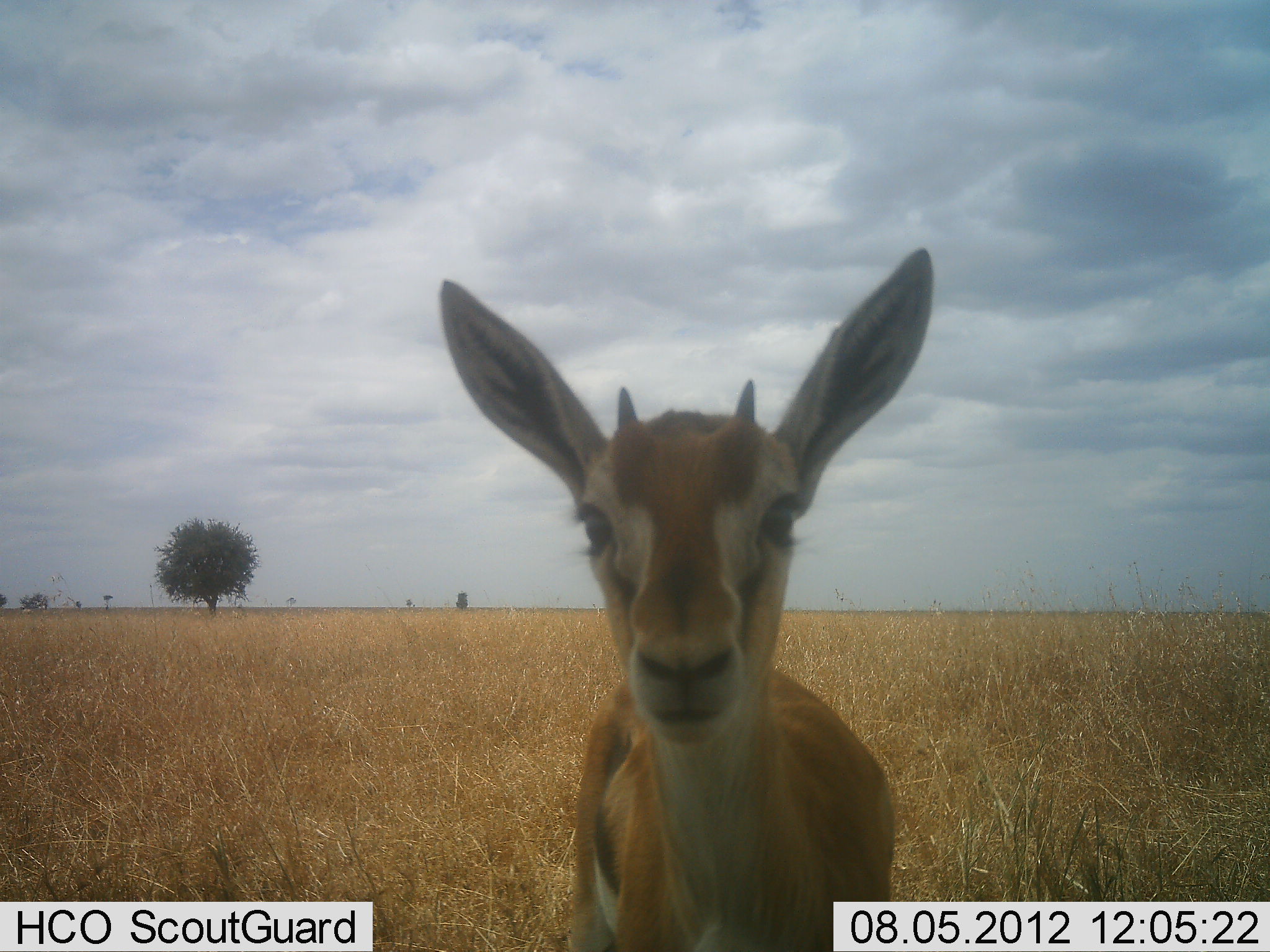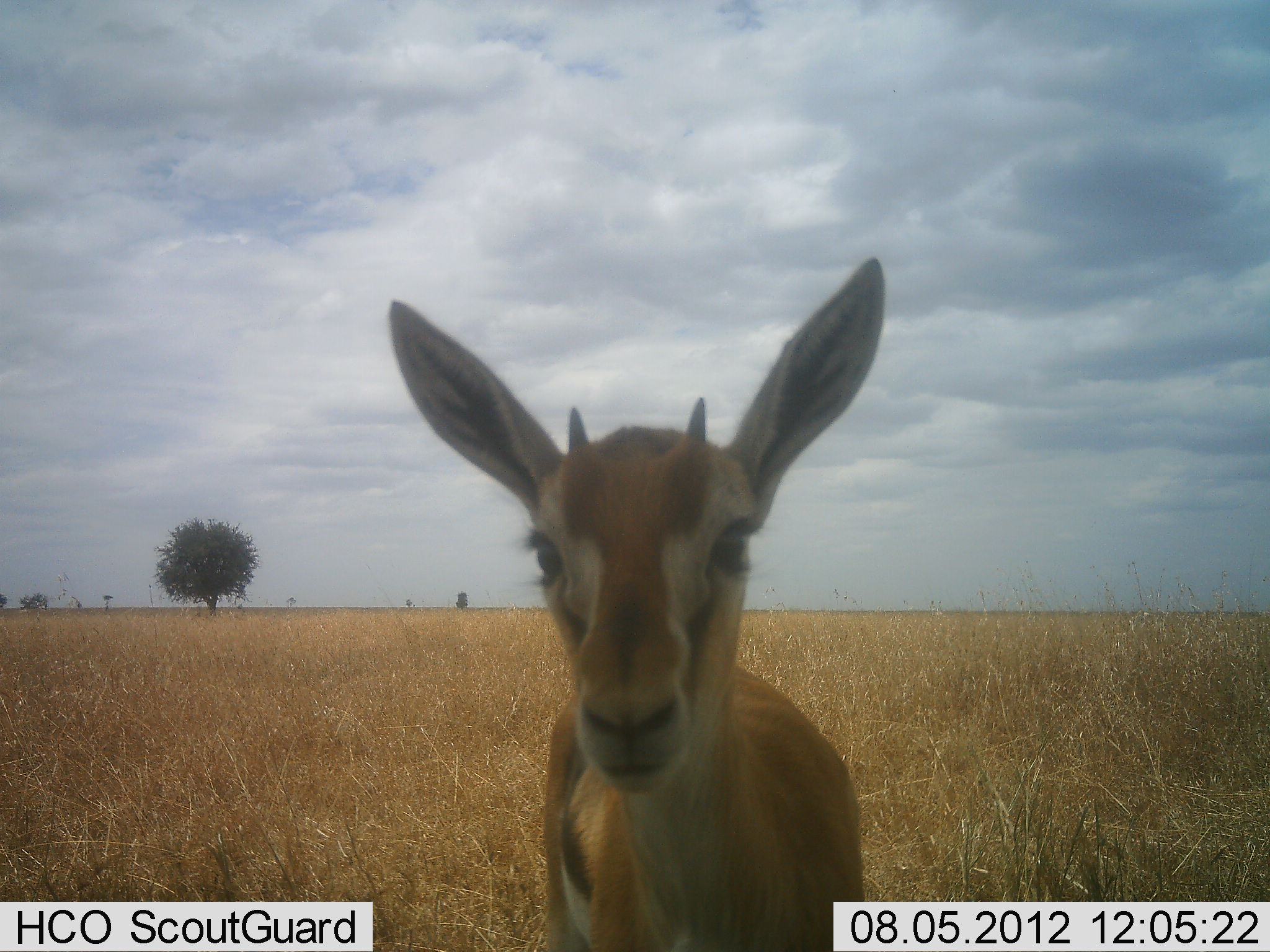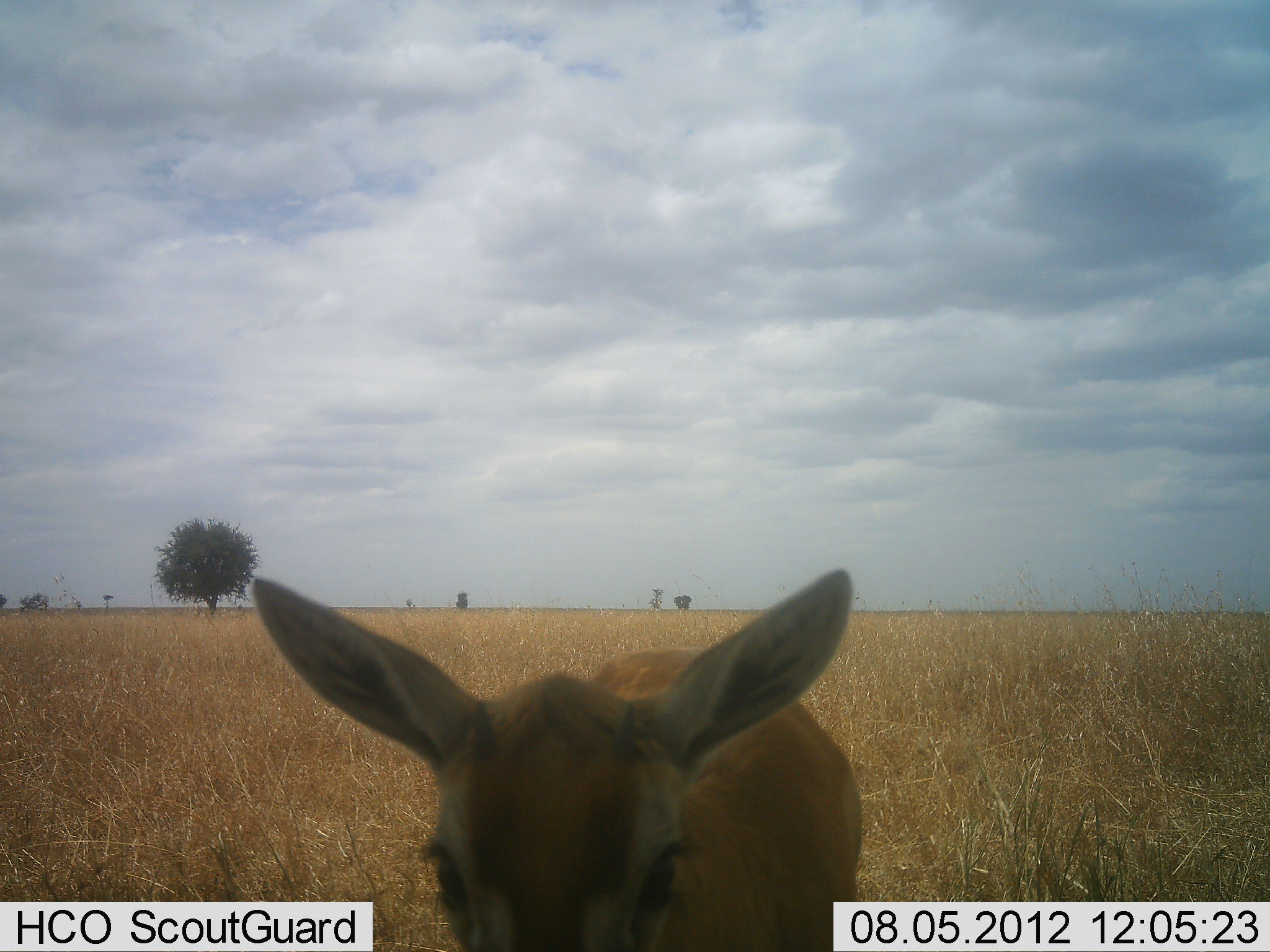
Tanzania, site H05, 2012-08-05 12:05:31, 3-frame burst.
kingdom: Animalia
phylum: Chordata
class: Mammalia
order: Artiodactyla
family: Bovidae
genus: Eudorcas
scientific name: Eudorcas thomsonii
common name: thomson's gazelle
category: gazellethomsons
Gazellethomsons (thomson's gazelle) (Eudorcas thomsonii), count 1. Behavior (volunteer vote fractions): standing 90%, resting 0%, moving 10%, interacting 0%. Young present (vote fraction): 10%. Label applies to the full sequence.